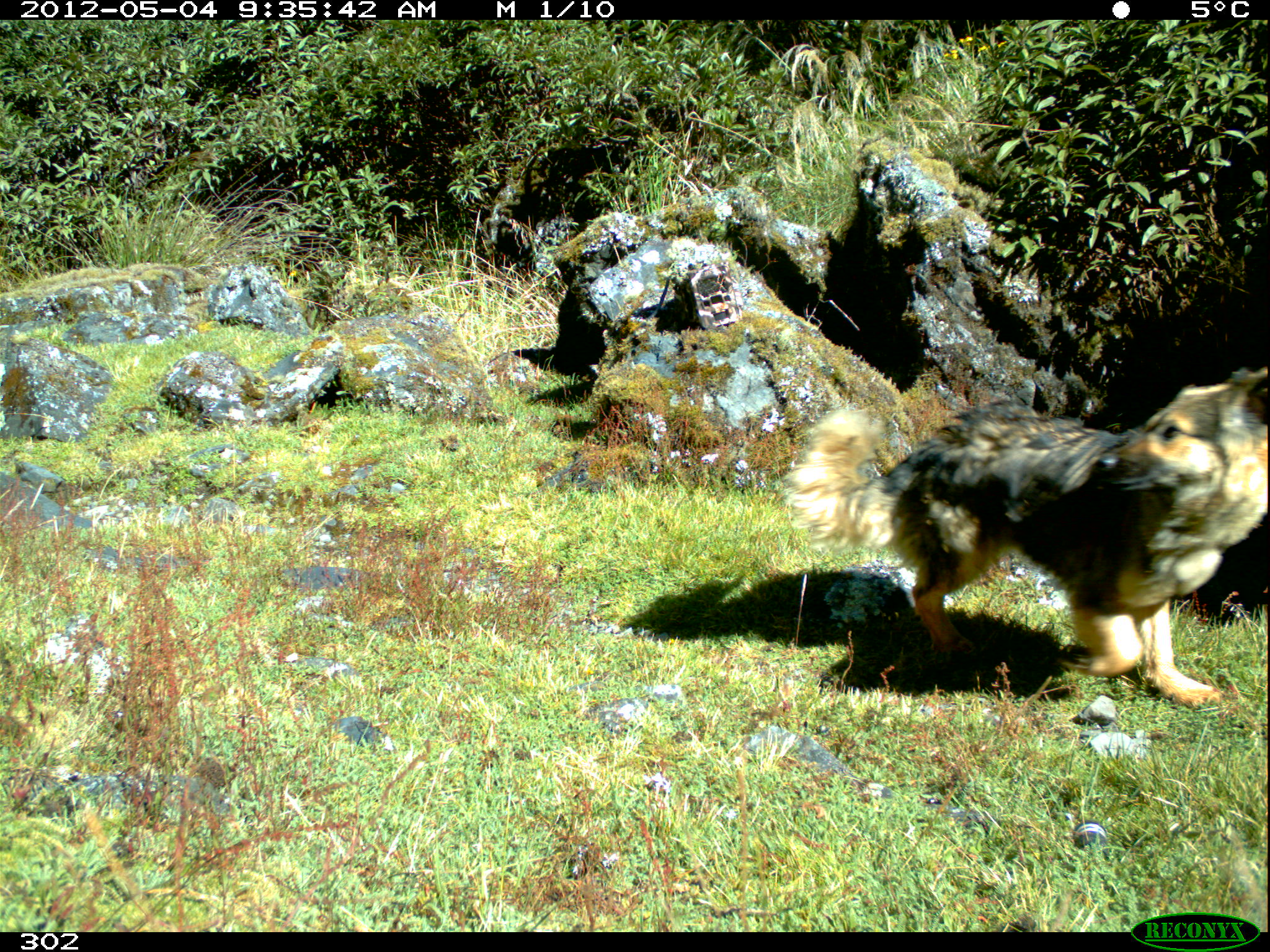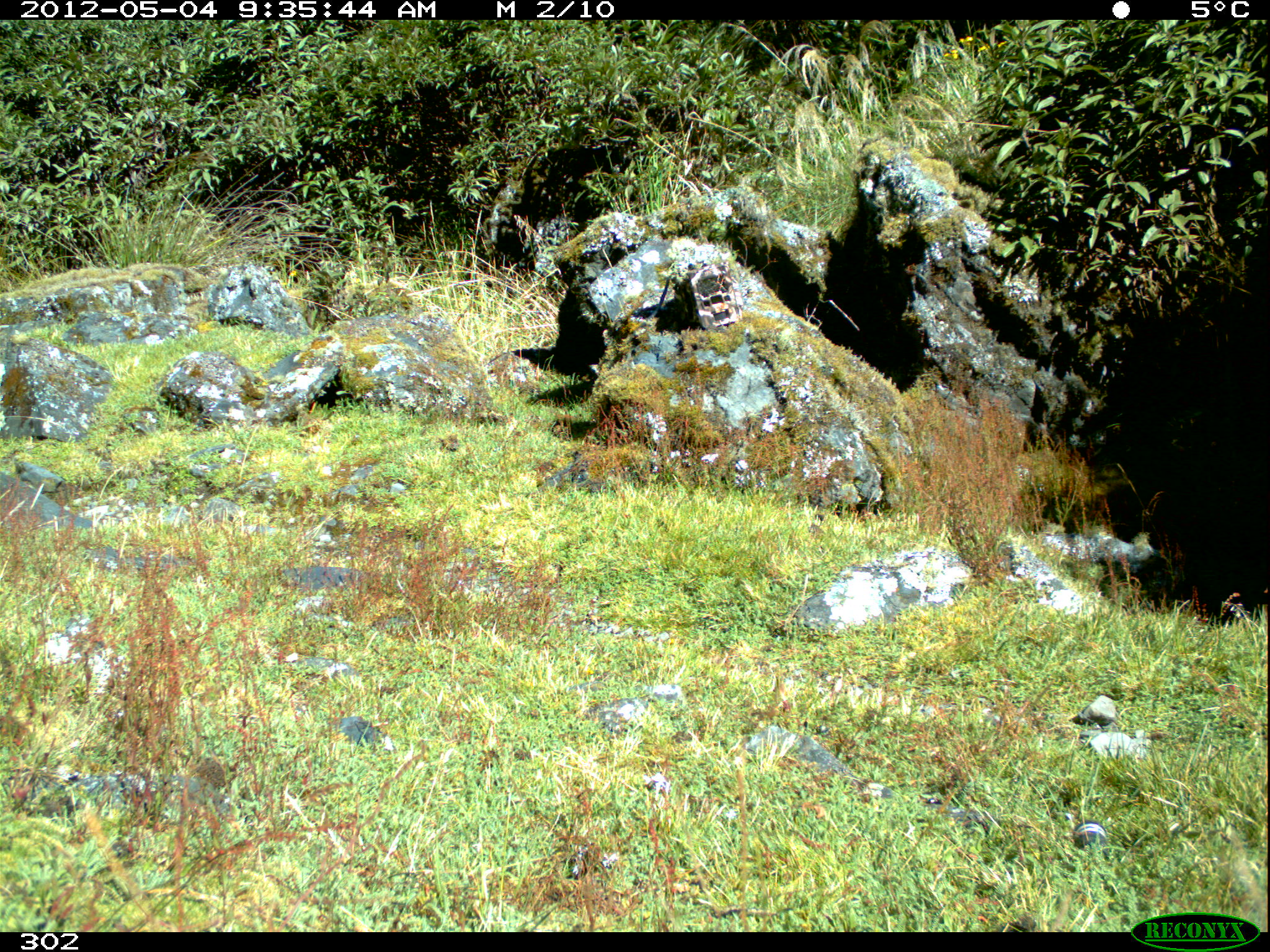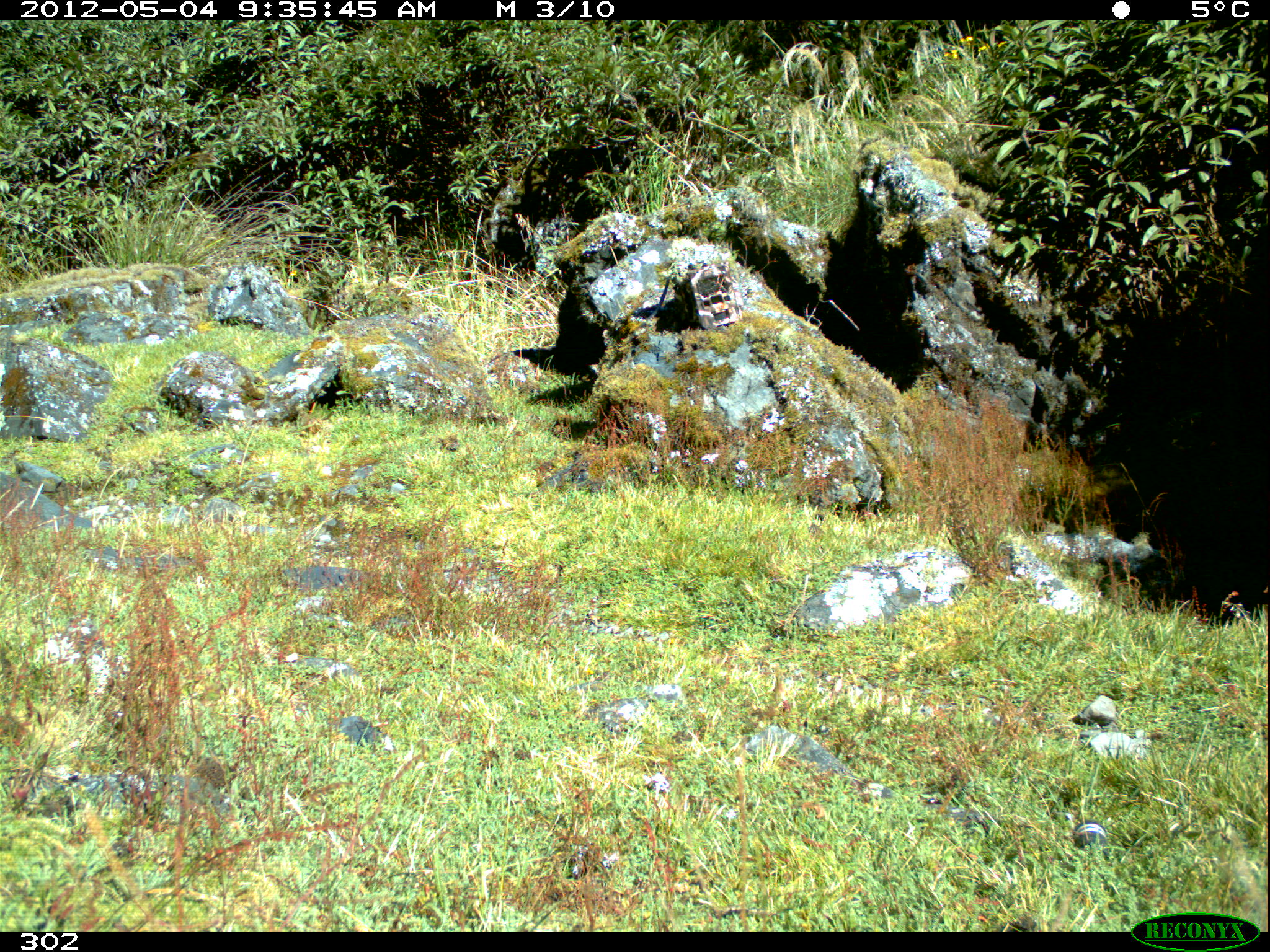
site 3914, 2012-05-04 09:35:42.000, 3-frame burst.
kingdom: Animalia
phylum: Chordata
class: Mammalia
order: Carnivora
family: Canidae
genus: Canis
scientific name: Canis familiaris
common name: domestic dog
Canis familiaris (domestic dog).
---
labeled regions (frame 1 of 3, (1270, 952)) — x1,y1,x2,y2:
canis familiaris: 783,367,1270,704